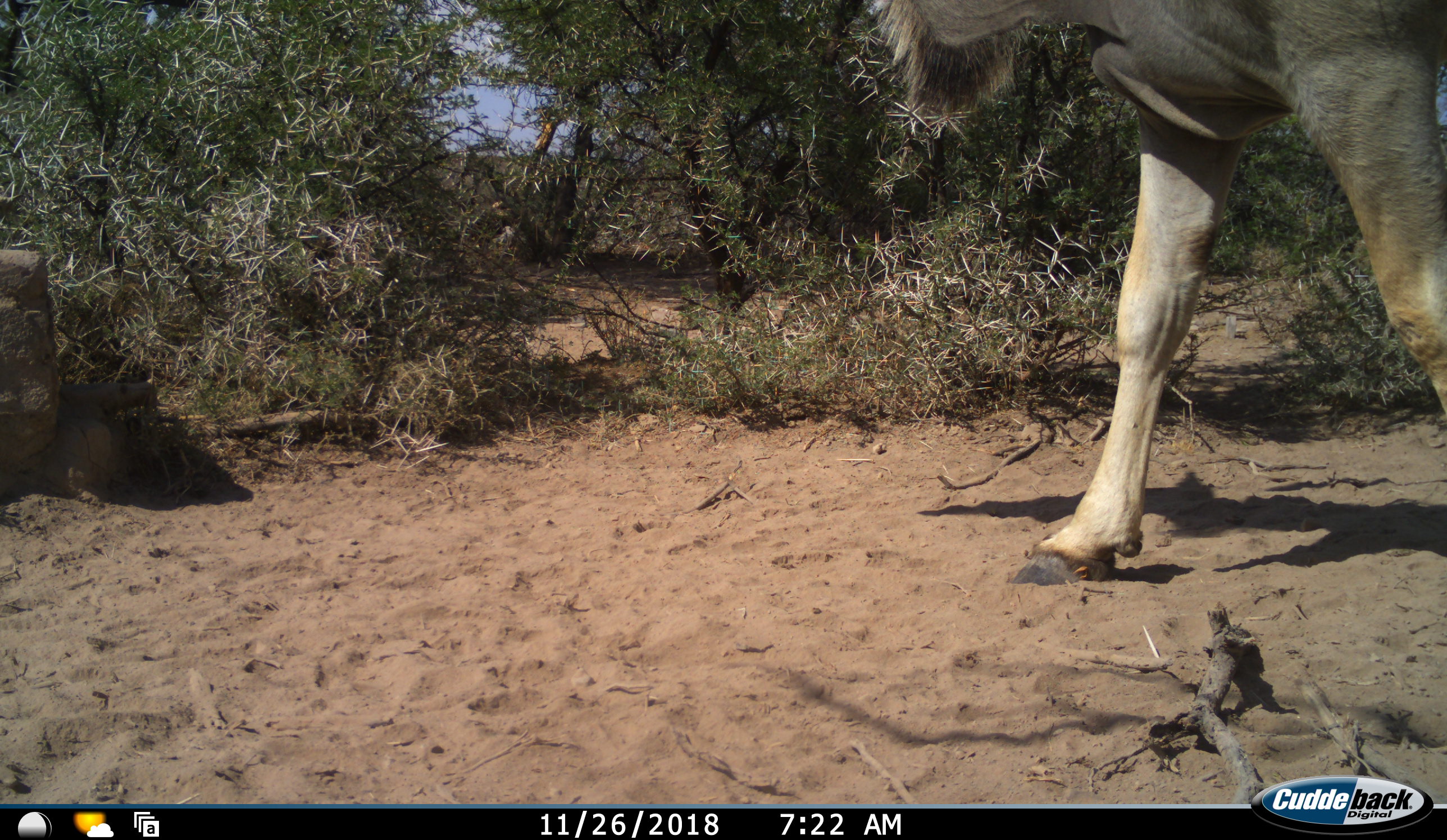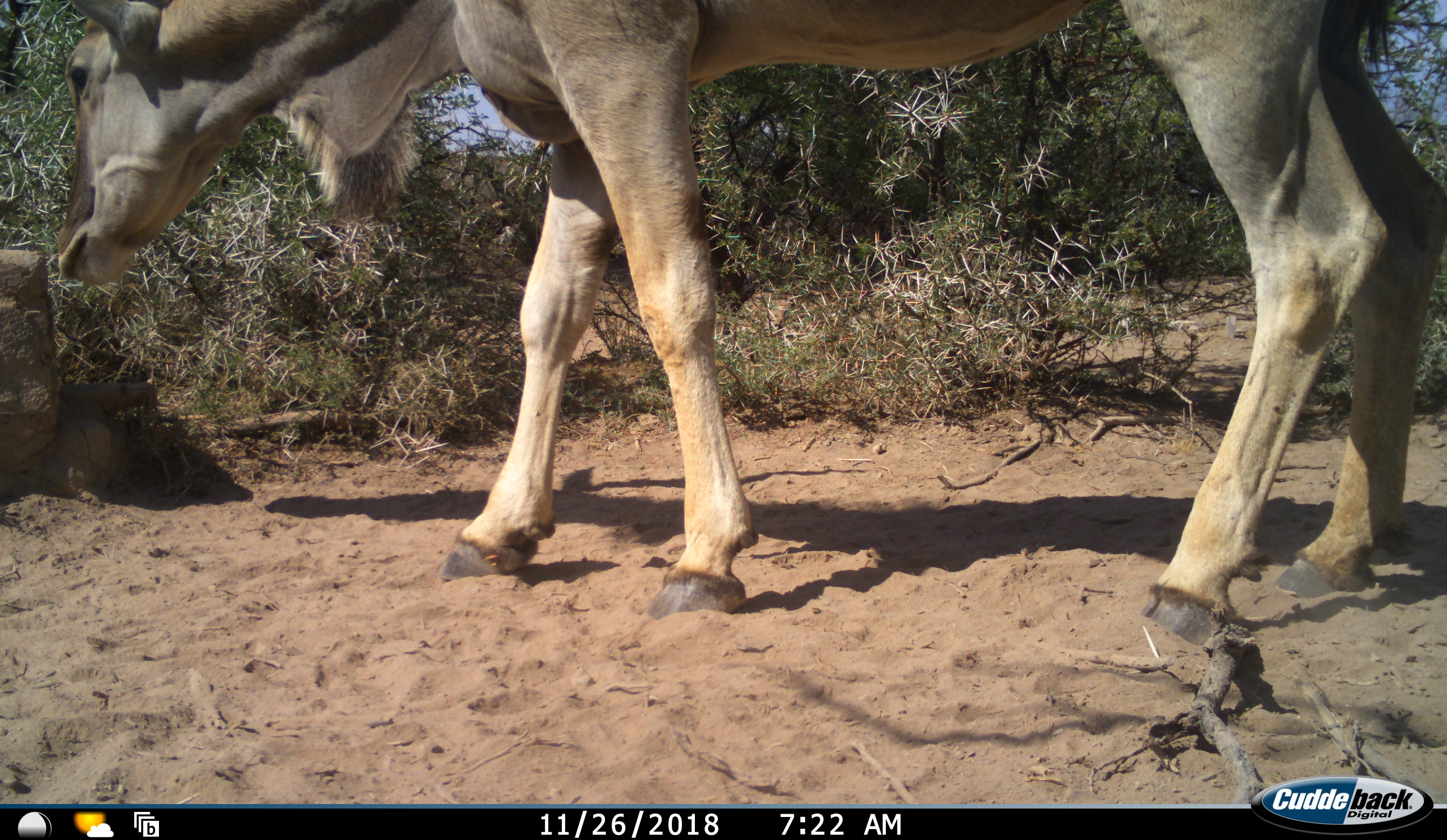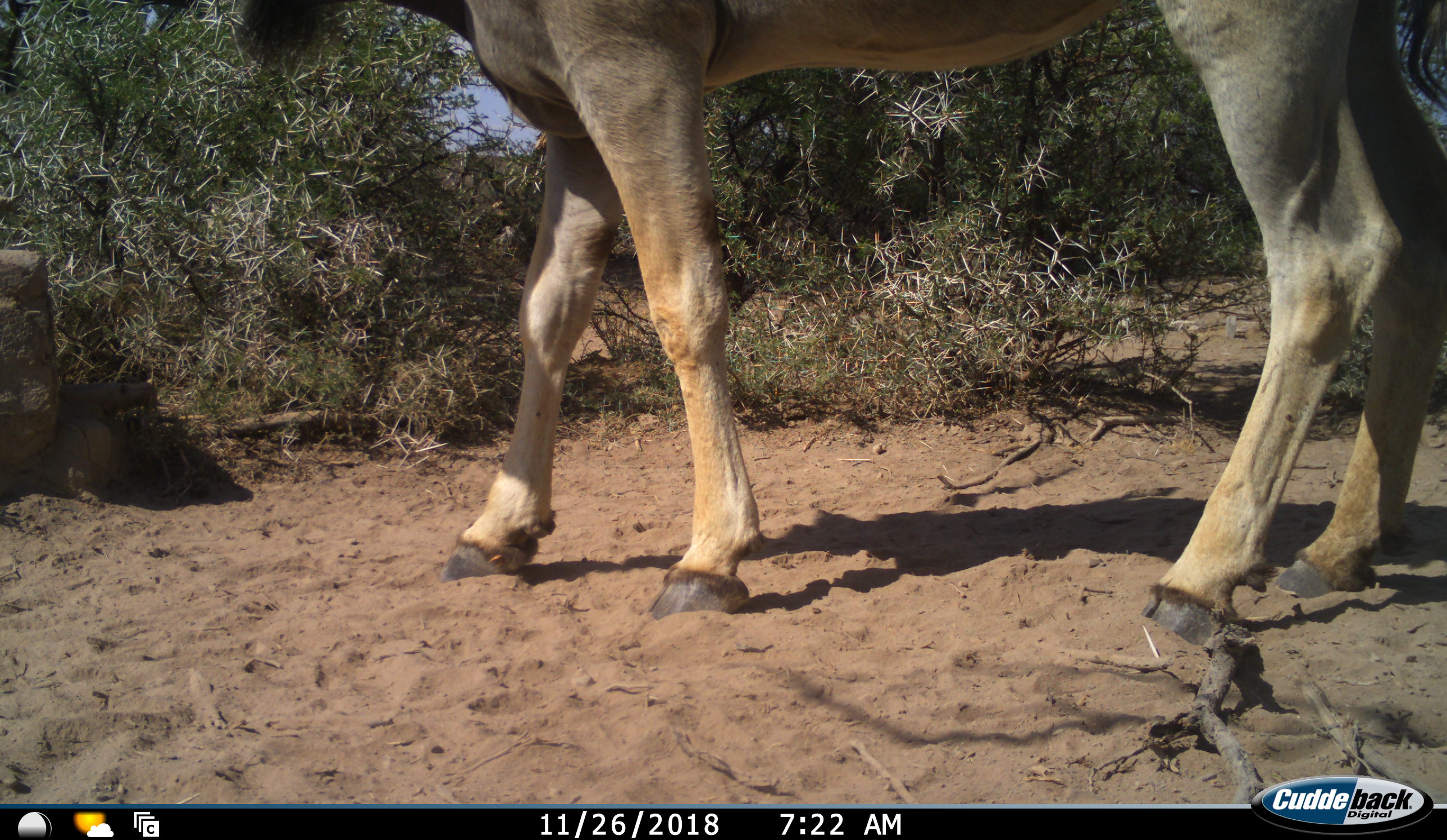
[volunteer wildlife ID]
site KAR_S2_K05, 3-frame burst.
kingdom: Animalia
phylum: Chordata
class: Mammalia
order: Artiodactyla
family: Bovidae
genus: Tragelaphus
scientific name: Tragelaphus oryx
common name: eland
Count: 1.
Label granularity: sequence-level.